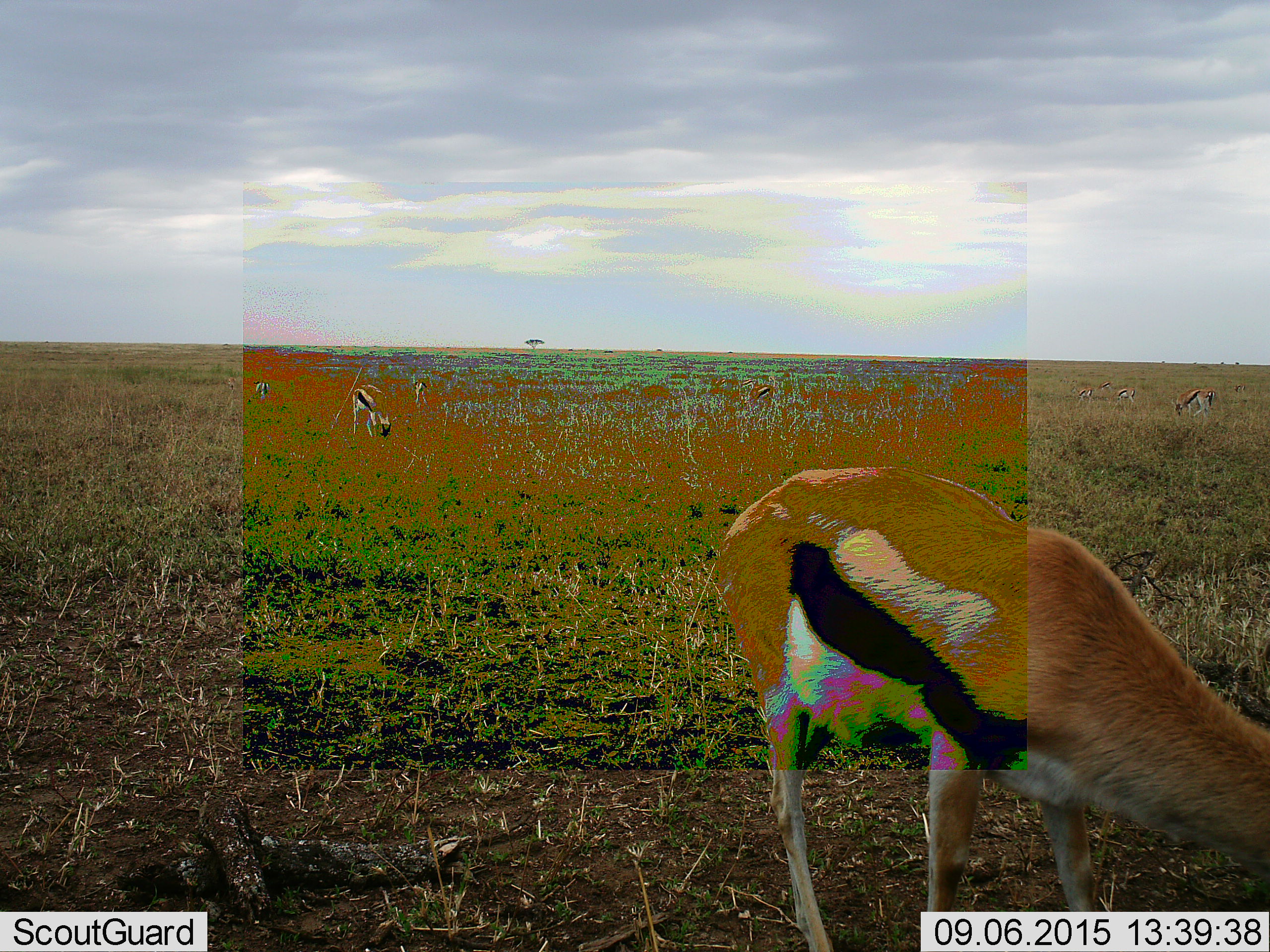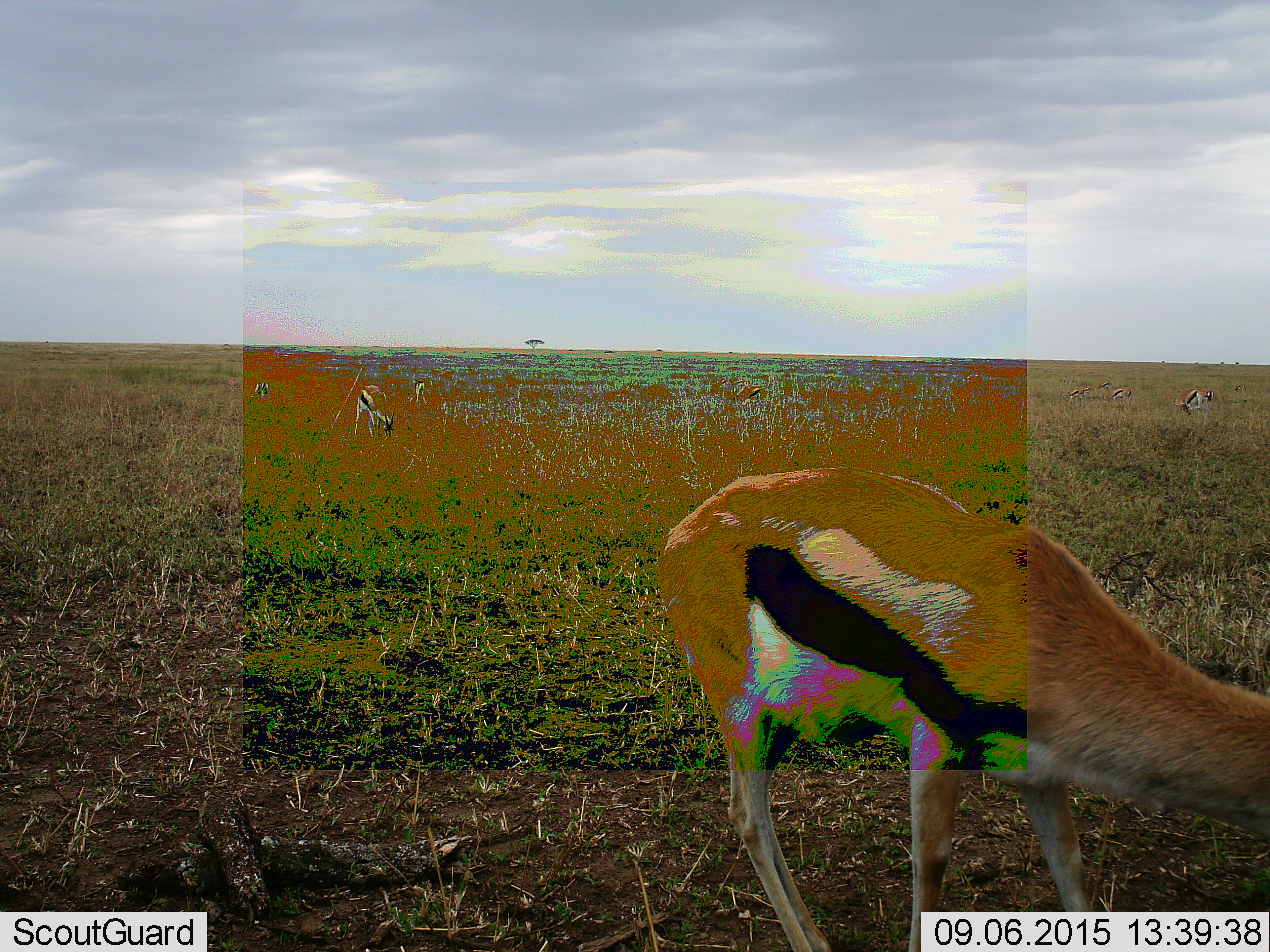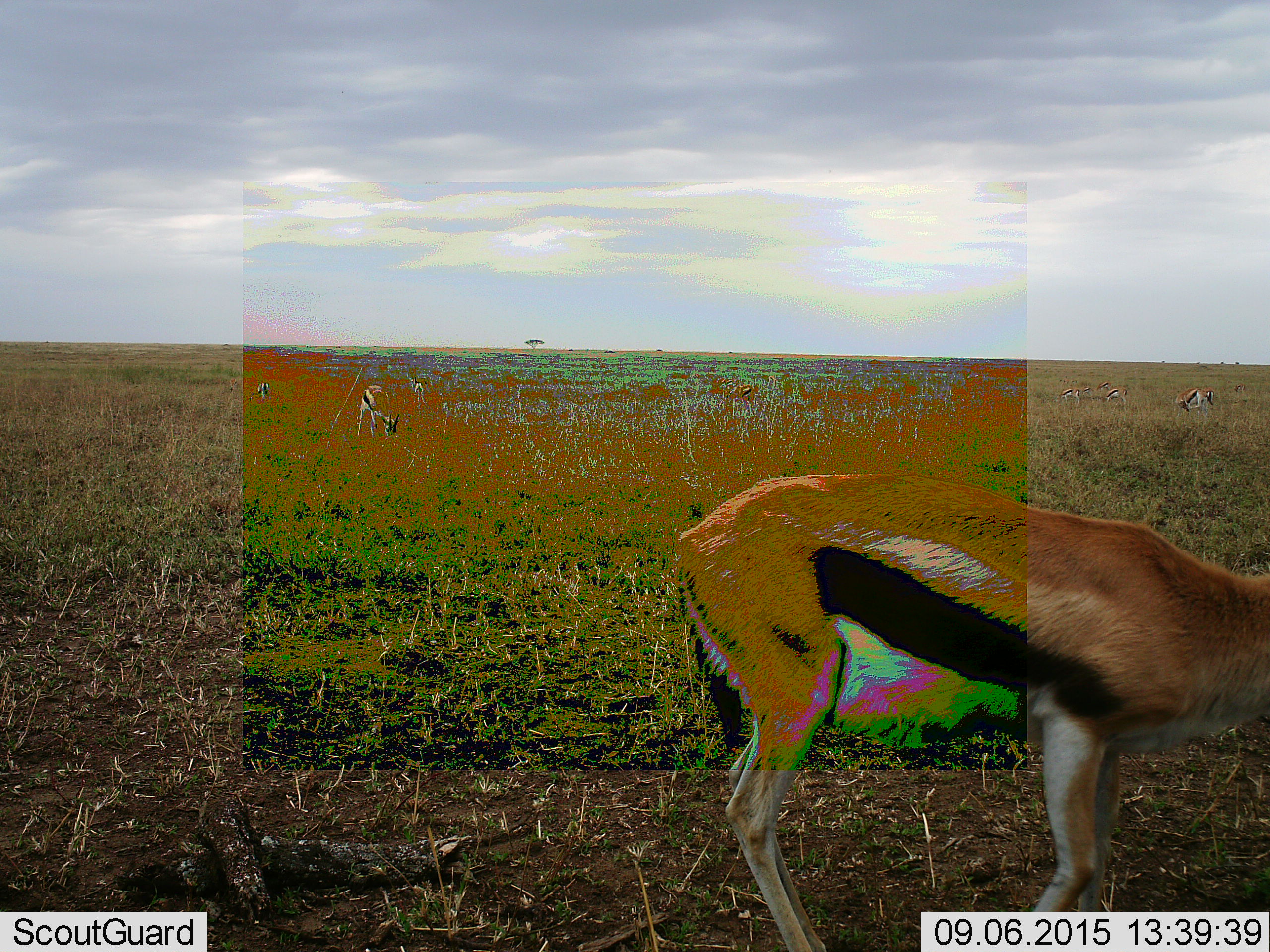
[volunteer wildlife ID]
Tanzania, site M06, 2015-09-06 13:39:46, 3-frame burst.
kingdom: Animalia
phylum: Chordata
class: Mammalia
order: Artiodactyla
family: Bovidae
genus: Eudorcas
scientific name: Eudorcas thomsonii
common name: thomson's gazelle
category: gazellethomsons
Gazellethomsons (thomson's gazelle) (Eudorcas thomsonii), count 9. Behavior (volunteer vote fractions): standing 50%, resting 10%, moving 40%, interacting 0%. Young present (vote fraction): 0%. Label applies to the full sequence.